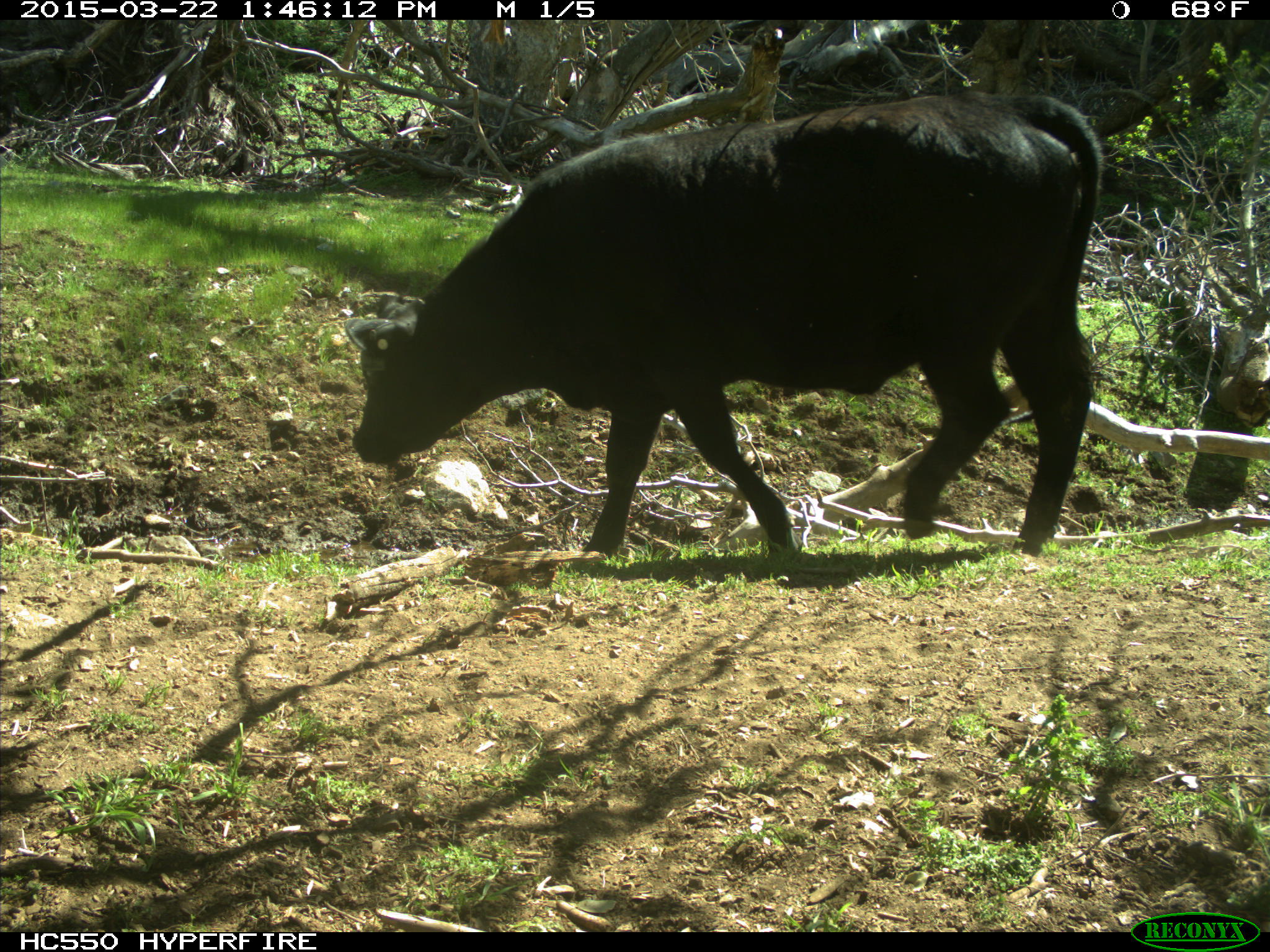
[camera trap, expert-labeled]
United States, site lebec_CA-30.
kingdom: Animalia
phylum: Chordata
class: Mammalia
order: Artiodactyla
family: Bovidae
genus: Bos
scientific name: Bos taurus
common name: domestic cow